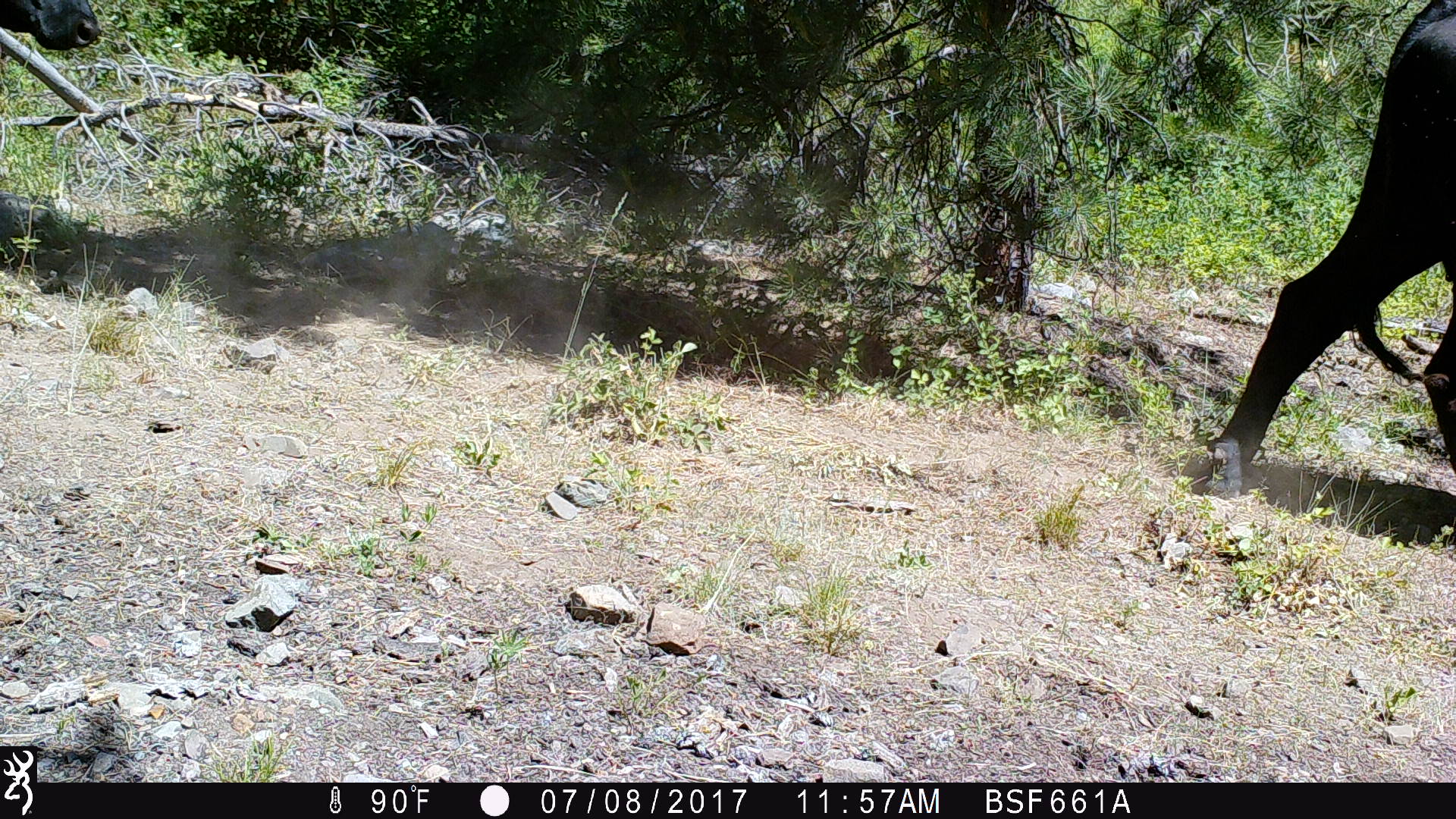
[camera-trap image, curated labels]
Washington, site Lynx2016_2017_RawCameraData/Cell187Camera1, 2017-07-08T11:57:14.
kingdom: Animalia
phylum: Chordata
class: Mammalia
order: Artiodactyla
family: Bovidae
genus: Bos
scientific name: Bos taurus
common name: domestic cattle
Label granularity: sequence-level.